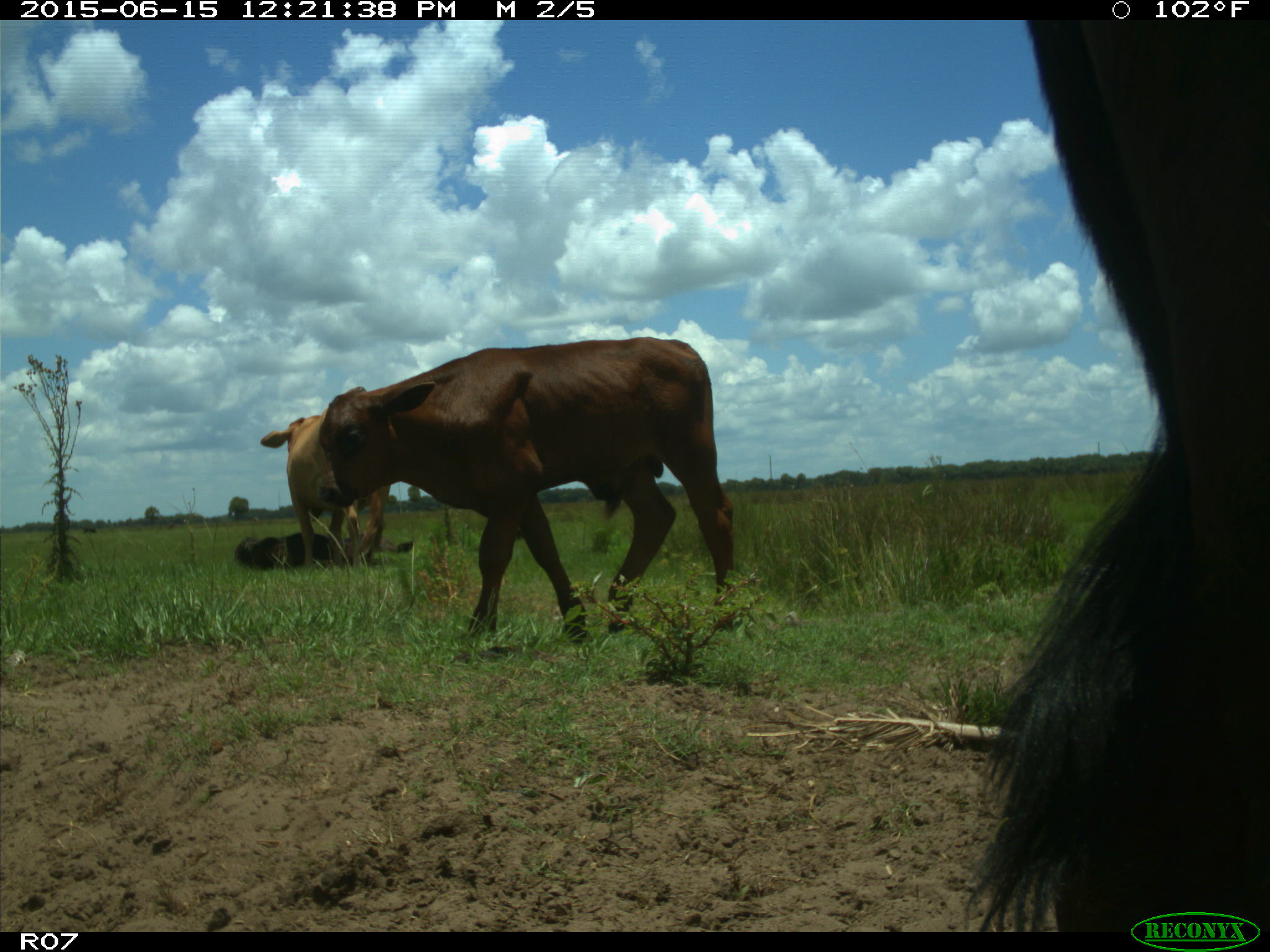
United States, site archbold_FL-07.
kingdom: Animalia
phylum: Chordata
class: Mammalia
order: Artiodactyla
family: Bovidae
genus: Bos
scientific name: Bos taurus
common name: domestic cow